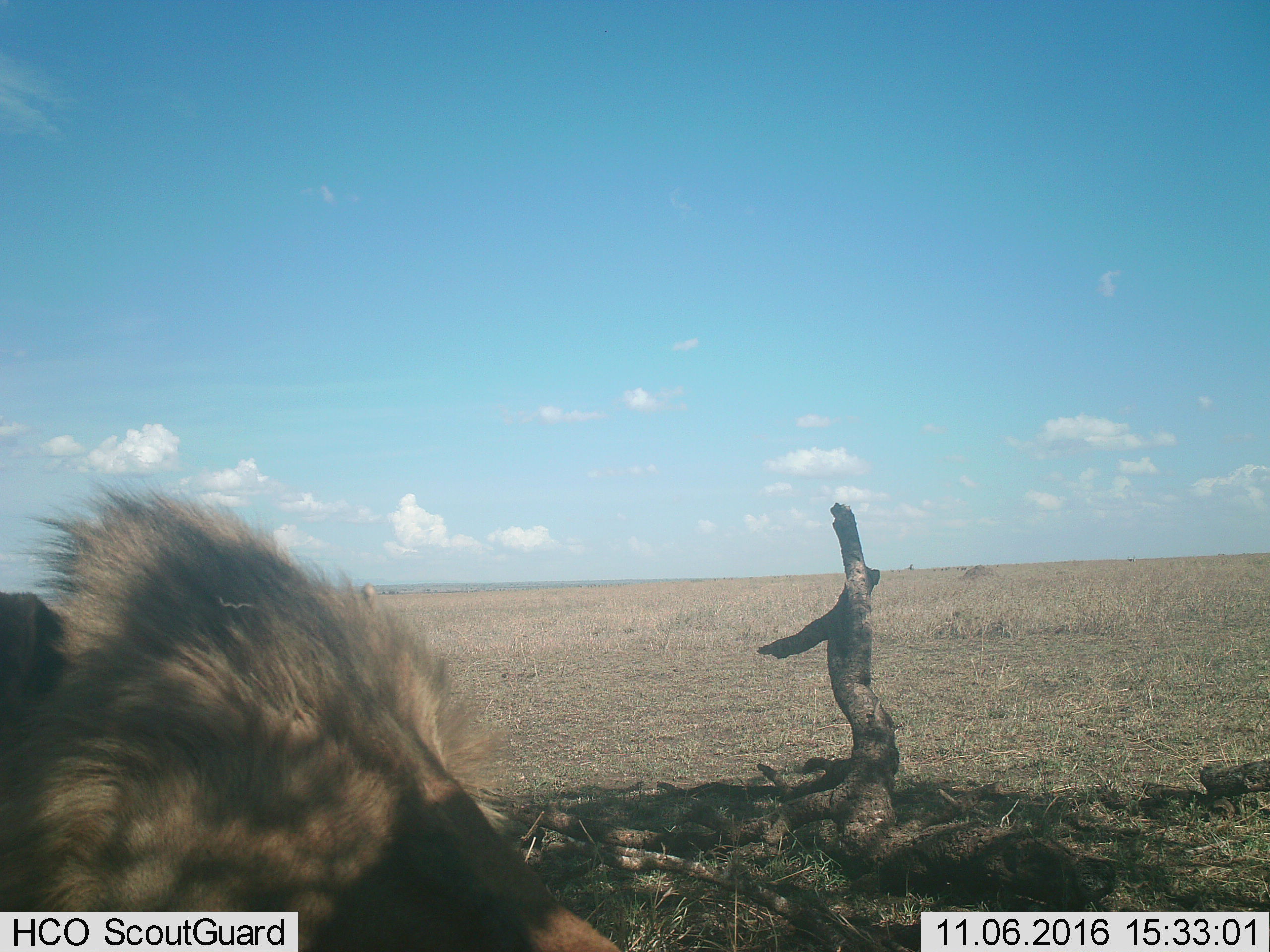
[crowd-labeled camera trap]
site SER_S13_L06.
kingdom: Animalia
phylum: Chordata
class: Mammalia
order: Carnivora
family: Felidae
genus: Panthera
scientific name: Panthera leo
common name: lion male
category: lionmale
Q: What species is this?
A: Lionmale (lion male) (Panthera leo).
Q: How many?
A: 1.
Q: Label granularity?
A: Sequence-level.